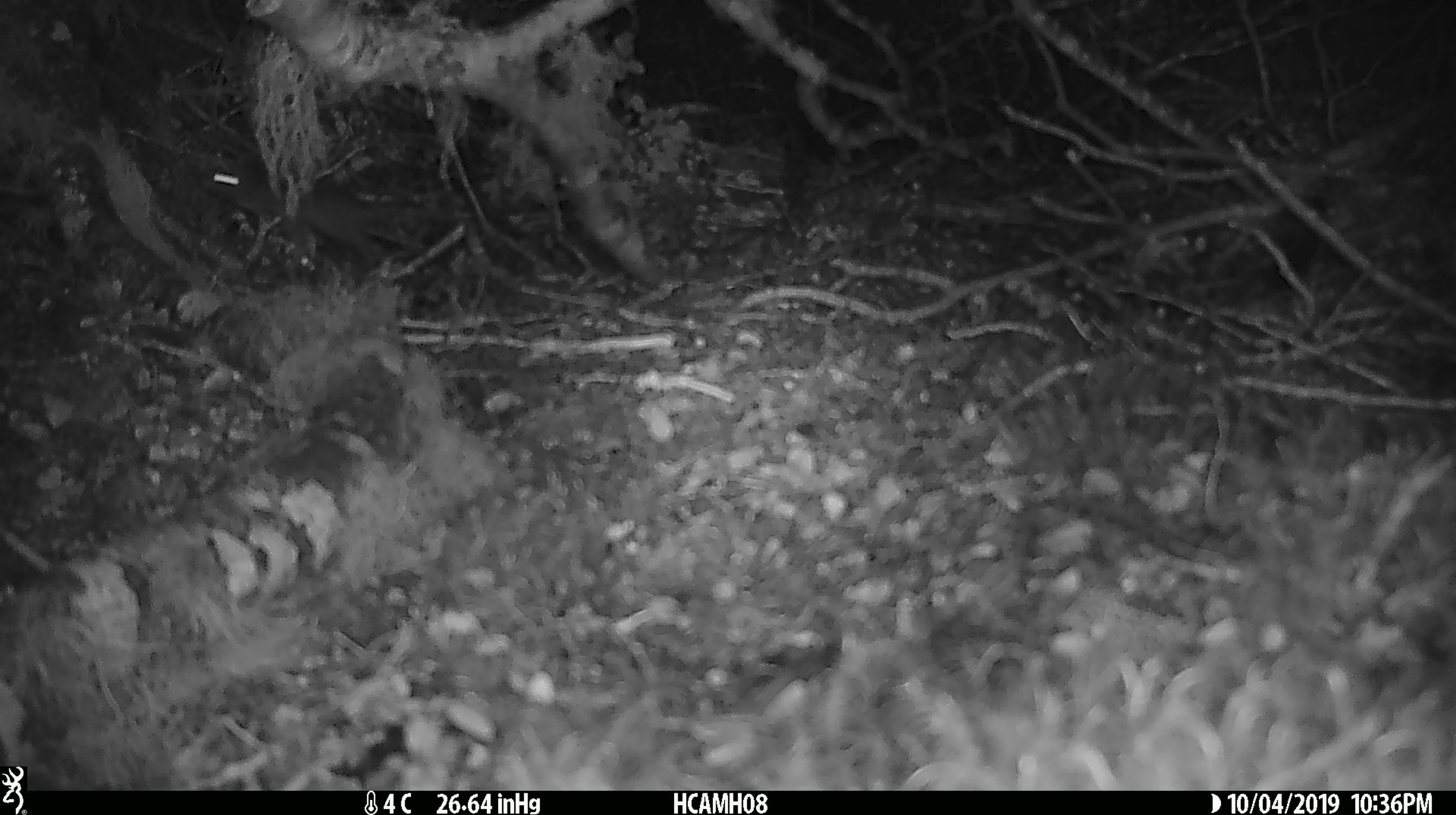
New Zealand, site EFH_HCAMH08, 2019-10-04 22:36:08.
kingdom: Animalia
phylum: Chordata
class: Mammalia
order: Rodentia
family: Muridae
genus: Mus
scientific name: Mus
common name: mouse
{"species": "mouse (Mus)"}